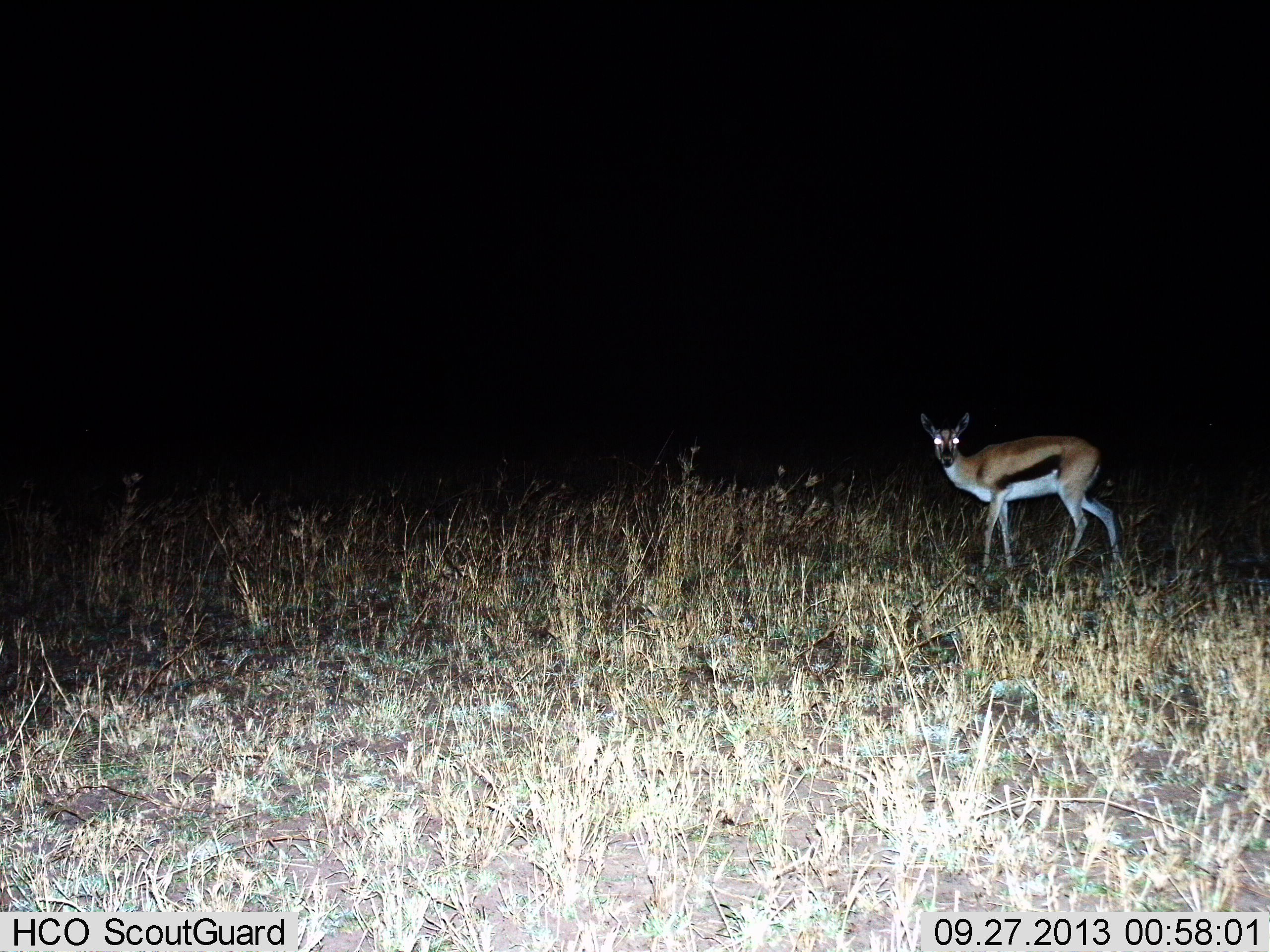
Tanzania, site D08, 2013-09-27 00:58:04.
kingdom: Animalia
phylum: Chordata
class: Mammalia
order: Artiodactyla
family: Bovidae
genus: Eudorcas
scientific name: Eudorcas thomsonii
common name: thomson's gazelle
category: gazellethomsons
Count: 1.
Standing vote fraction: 90%.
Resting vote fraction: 0%.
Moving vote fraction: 10%.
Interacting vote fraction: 0%.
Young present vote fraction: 0%.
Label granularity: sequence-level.